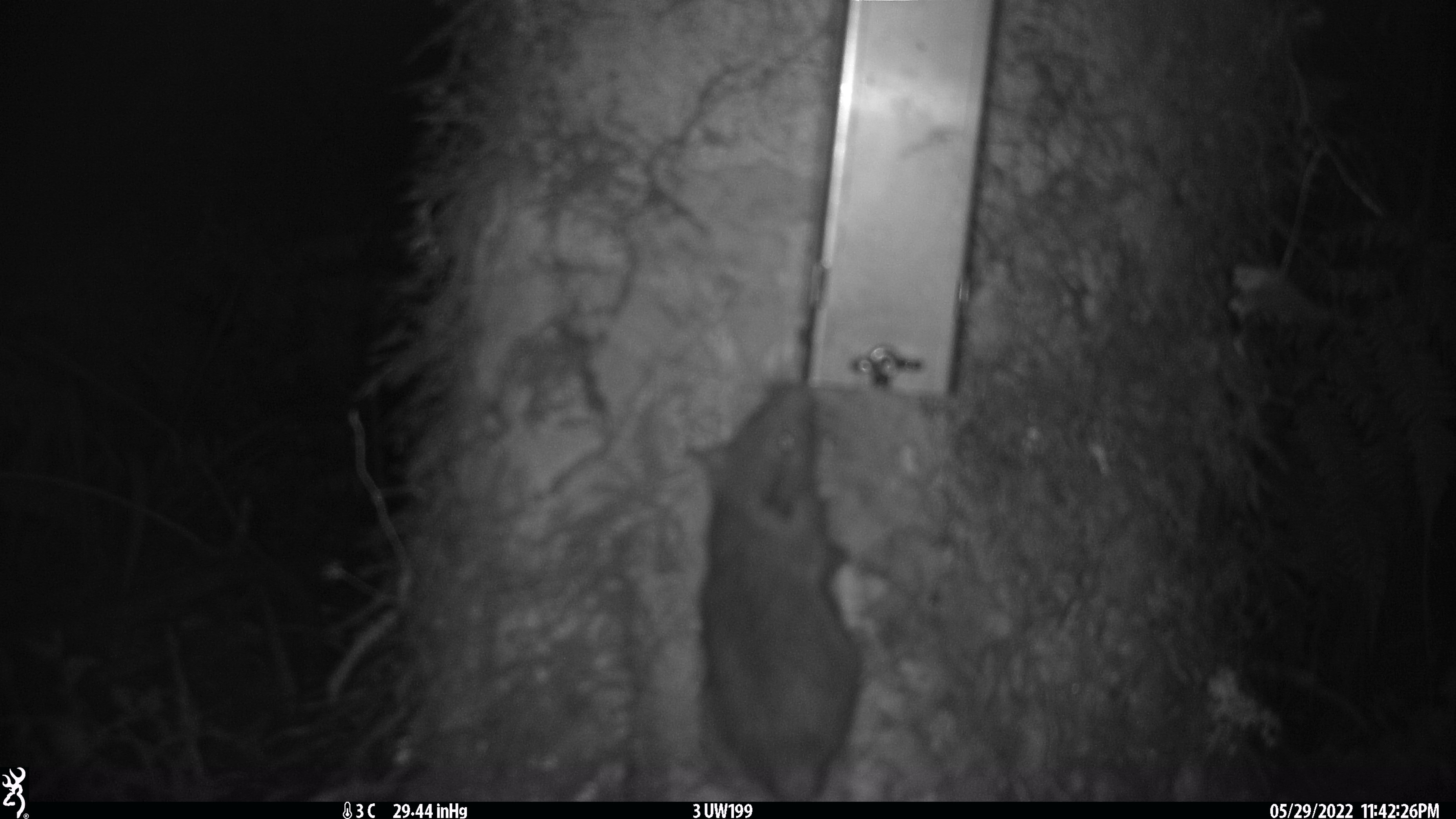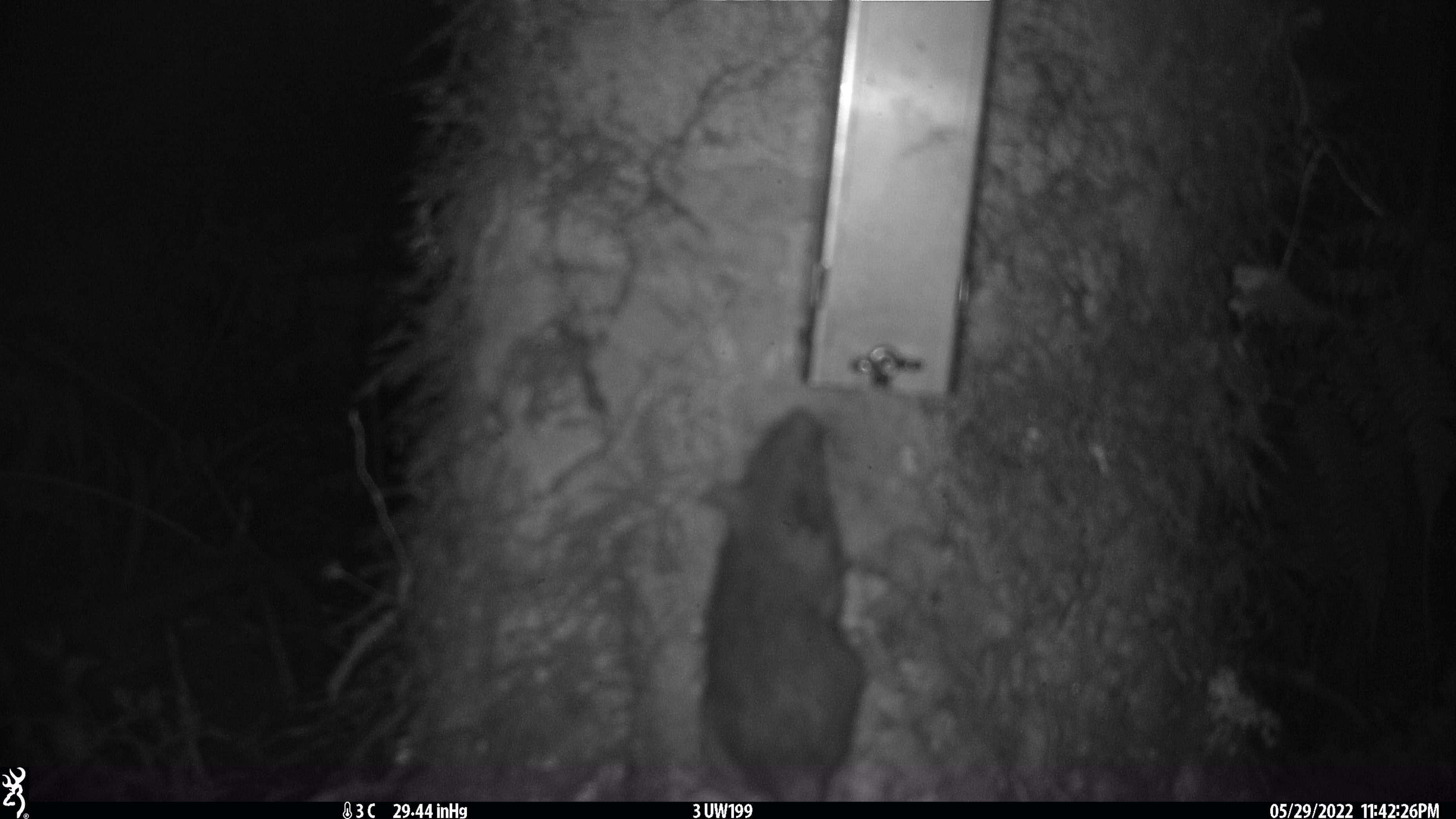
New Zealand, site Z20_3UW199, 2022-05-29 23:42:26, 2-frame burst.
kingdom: Animalia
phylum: Chordata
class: Mammalia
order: Rodentia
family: Muridae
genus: Rattus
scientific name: Rattus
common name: rat